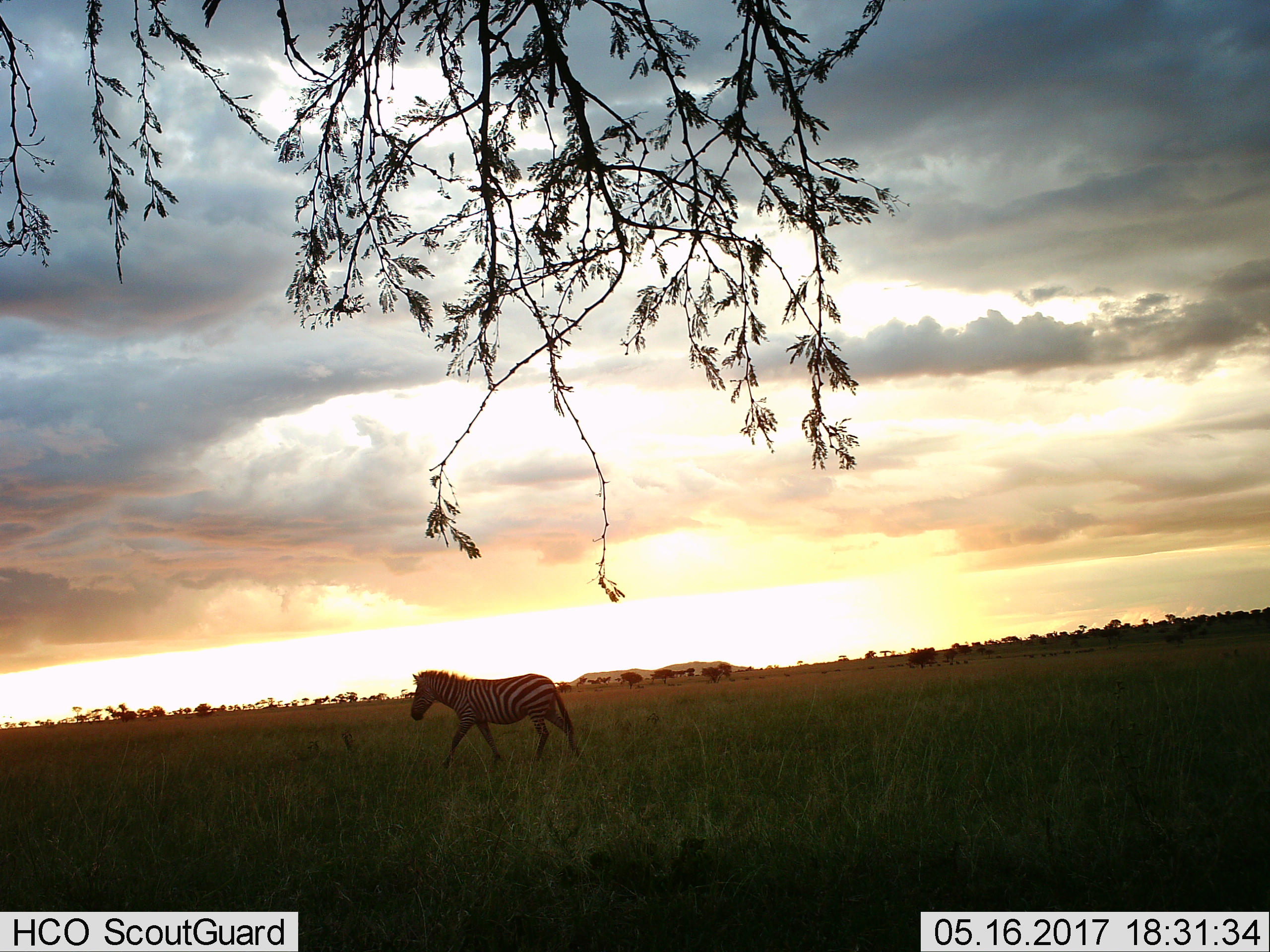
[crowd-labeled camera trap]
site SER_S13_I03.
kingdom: Animalia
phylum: Chordata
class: Mammalia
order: Perissodactyla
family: Equidae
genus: Equus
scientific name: Equus quagga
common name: plains zebra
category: zebraplains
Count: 1.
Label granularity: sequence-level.